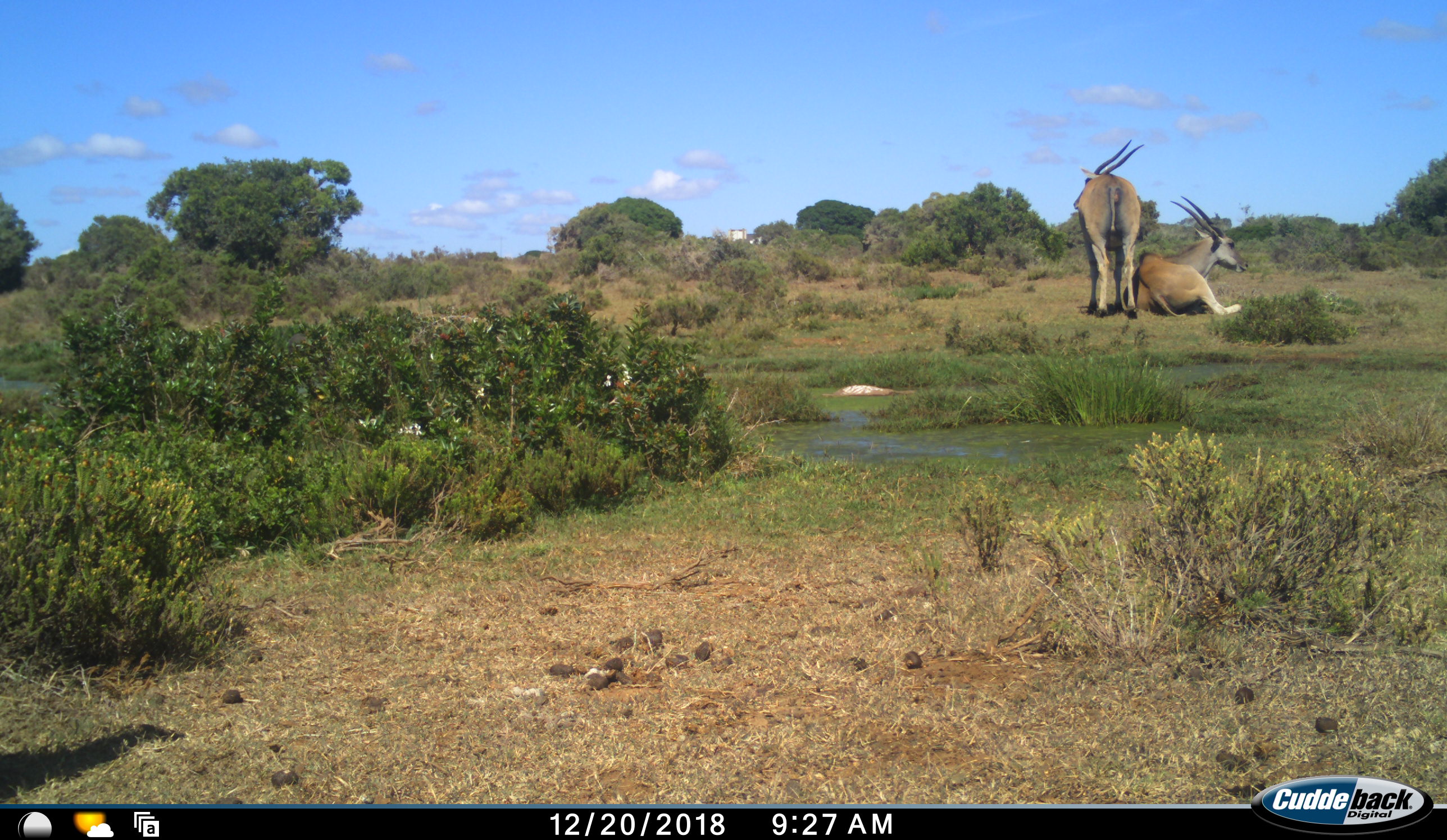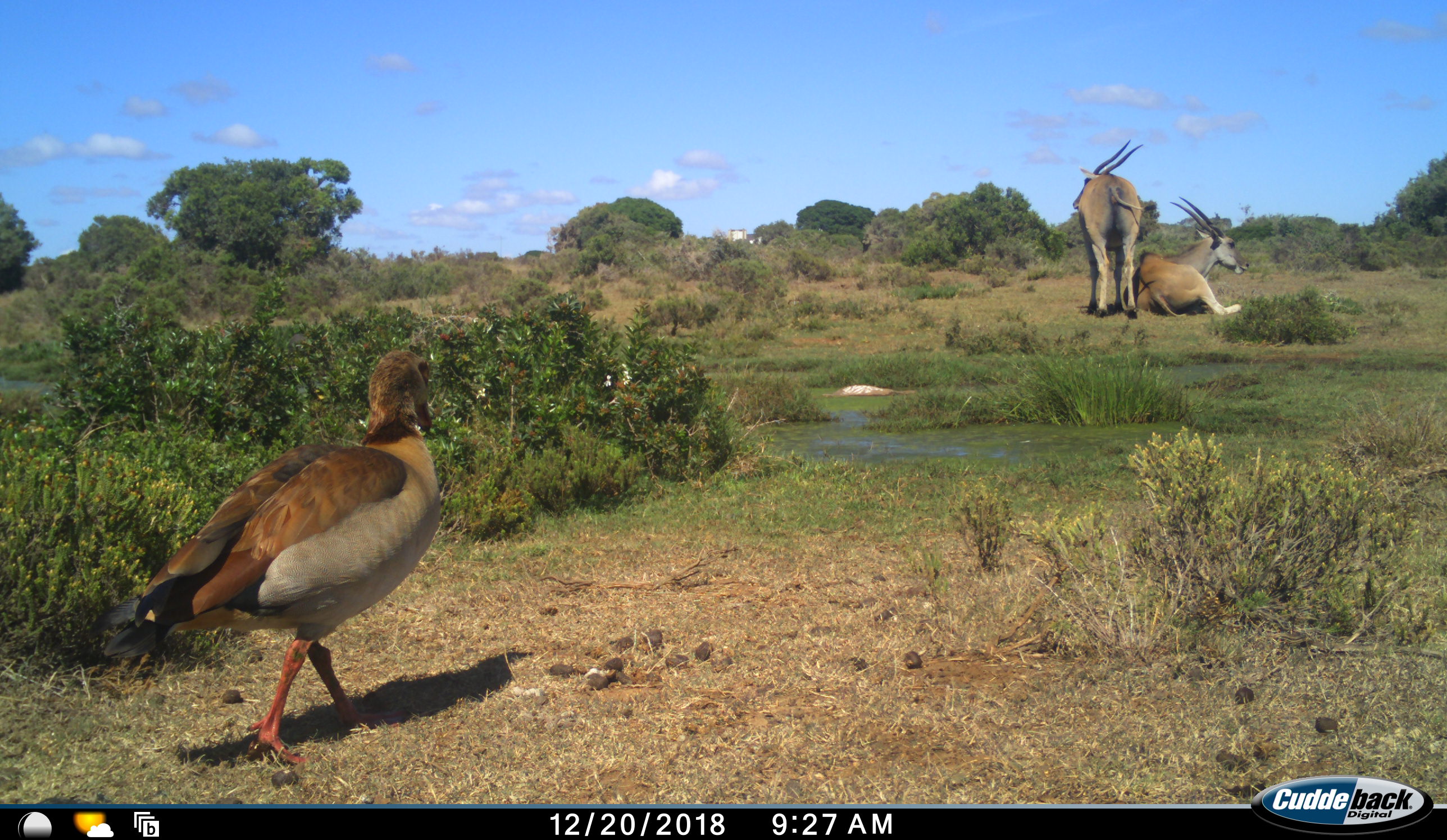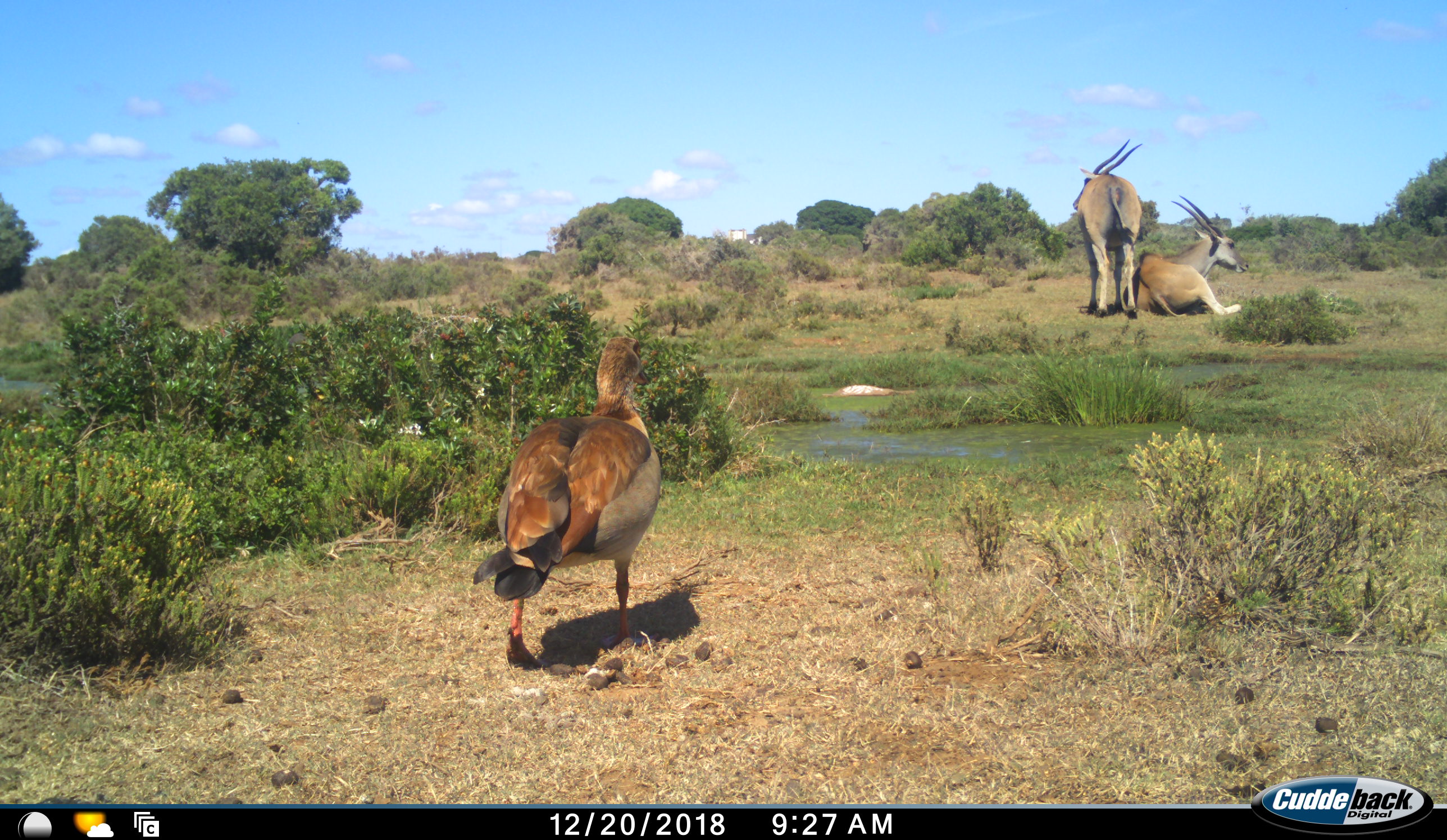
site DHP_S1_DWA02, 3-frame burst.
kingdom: Animalia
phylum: Chordata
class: Aves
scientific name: Aves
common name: bird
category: birdother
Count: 1.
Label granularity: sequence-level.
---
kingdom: Animalia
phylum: Chordata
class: Mammalia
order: Artiodactyla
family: Bovidae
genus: Tragelaphus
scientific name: Tragelaphus oryx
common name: eland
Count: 2.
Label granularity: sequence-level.